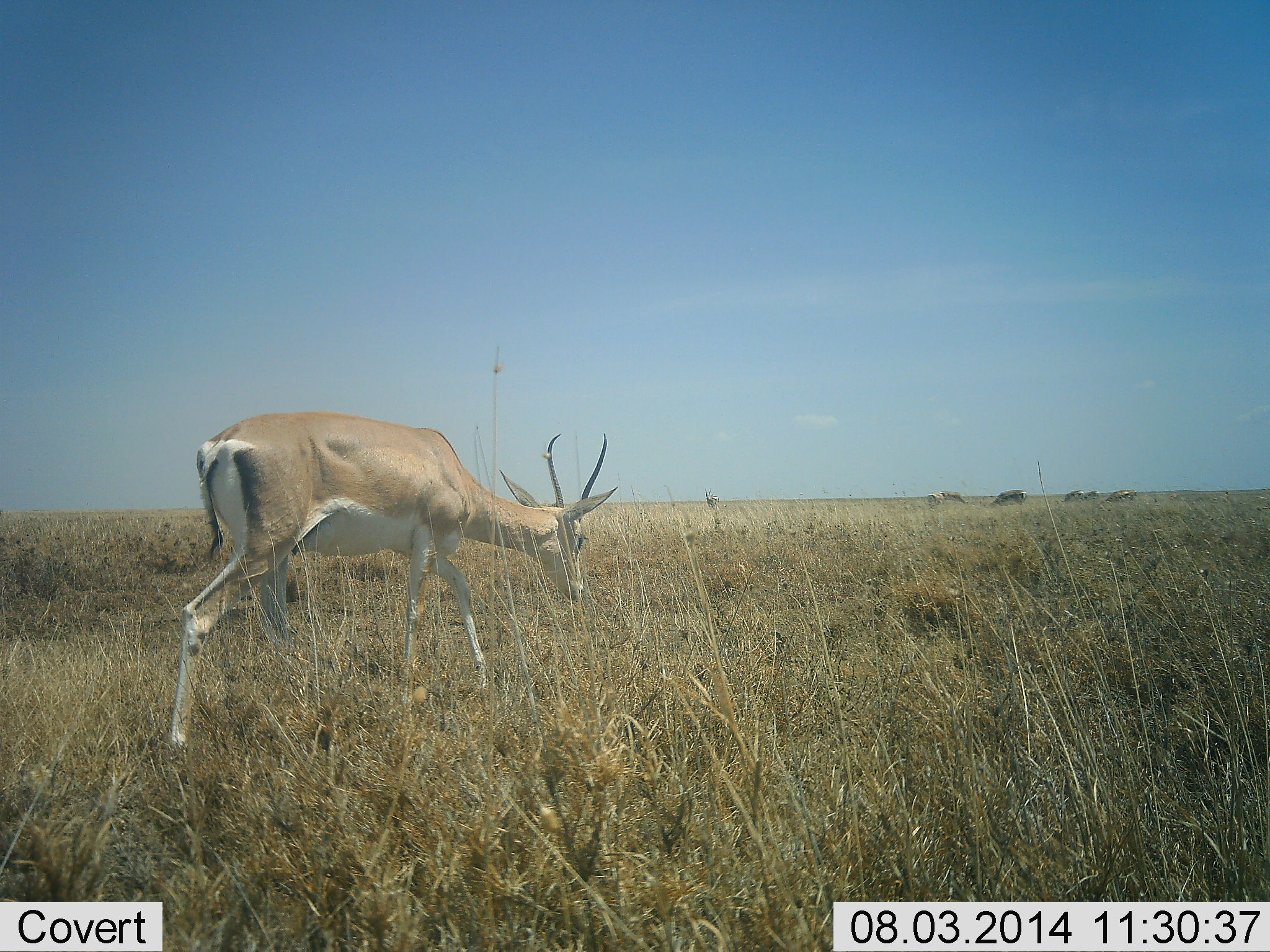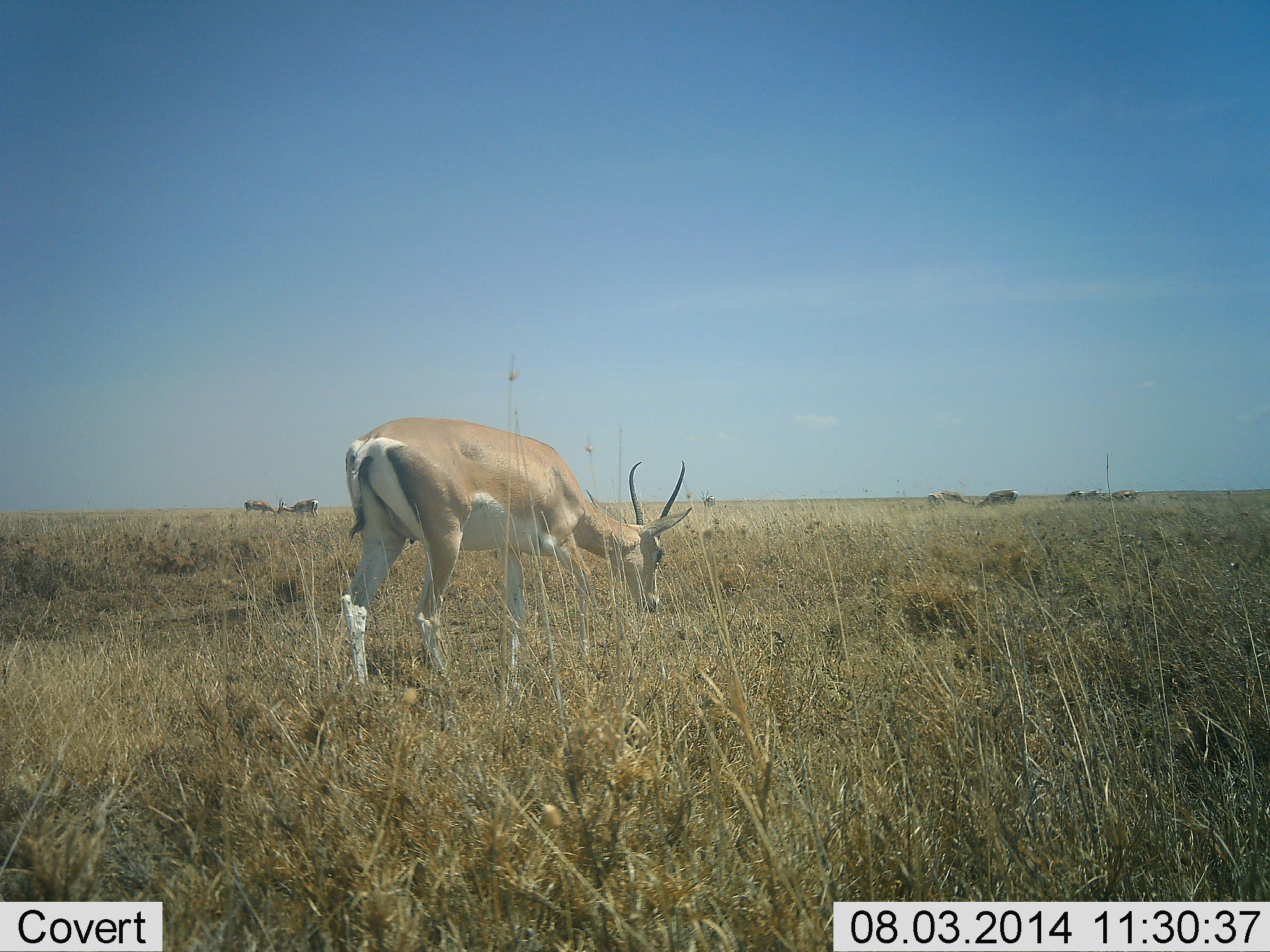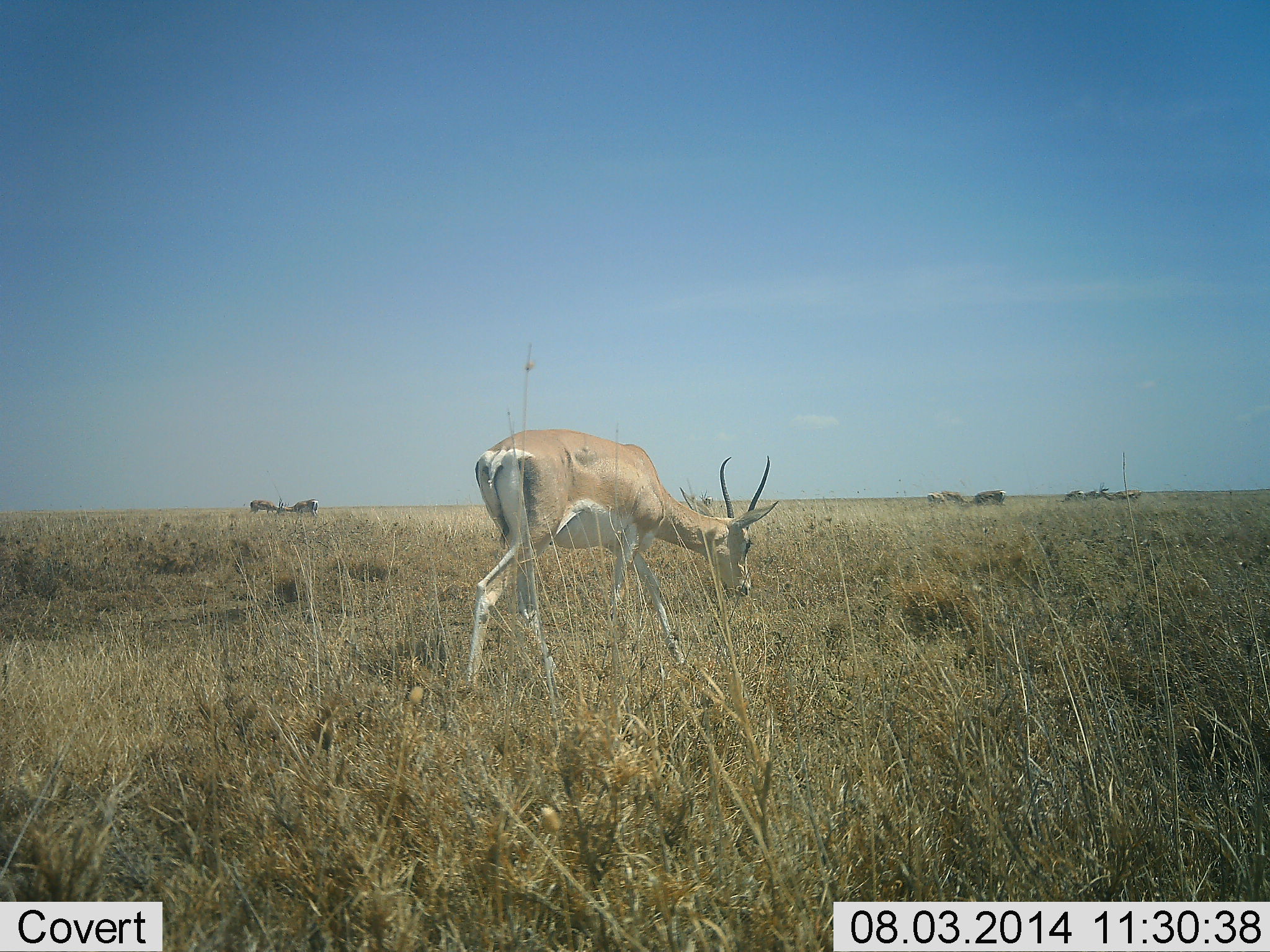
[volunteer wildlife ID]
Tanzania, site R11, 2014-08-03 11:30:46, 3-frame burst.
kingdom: Animalia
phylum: Chordata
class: Mammalia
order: Artiodactyla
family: Bovidae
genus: Nanger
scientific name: Nanger granti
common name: grant's gazelle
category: gazellegrants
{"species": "gazellegrants (grant's gazelle) (Nanger granti)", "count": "8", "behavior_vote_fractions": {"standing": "30%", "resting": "0%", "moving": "60%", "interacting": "10%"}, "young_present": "0%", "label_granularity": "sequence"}